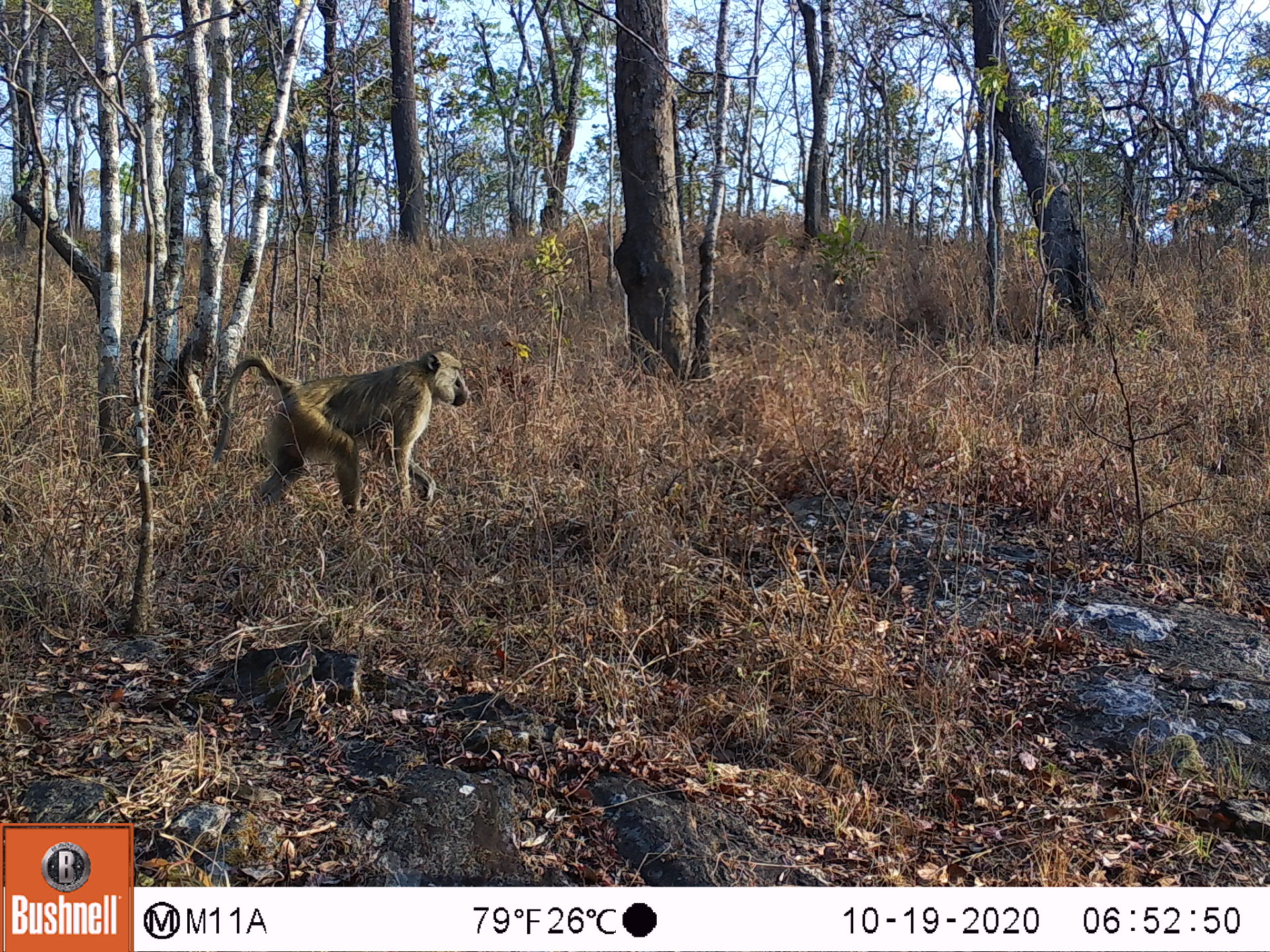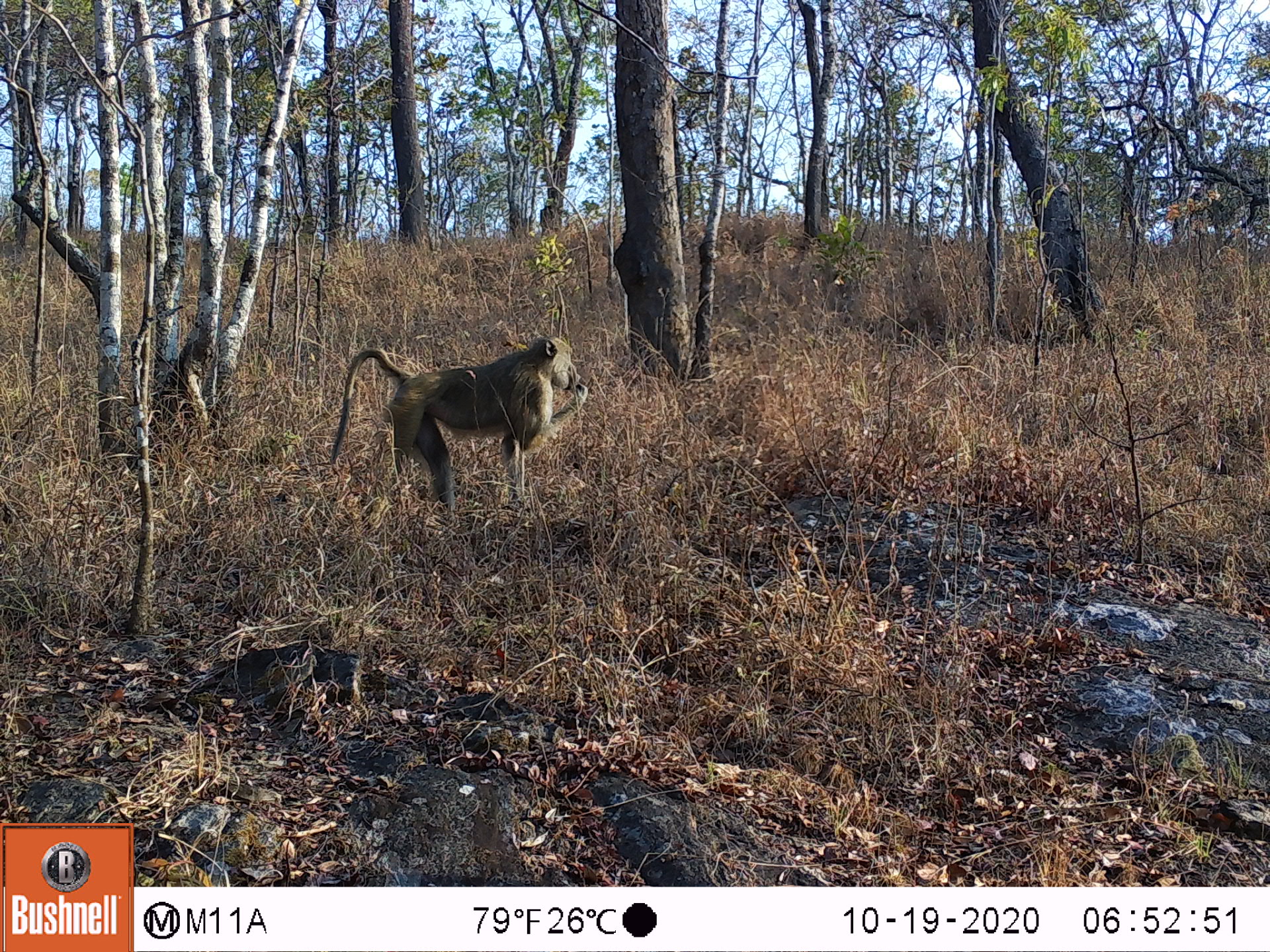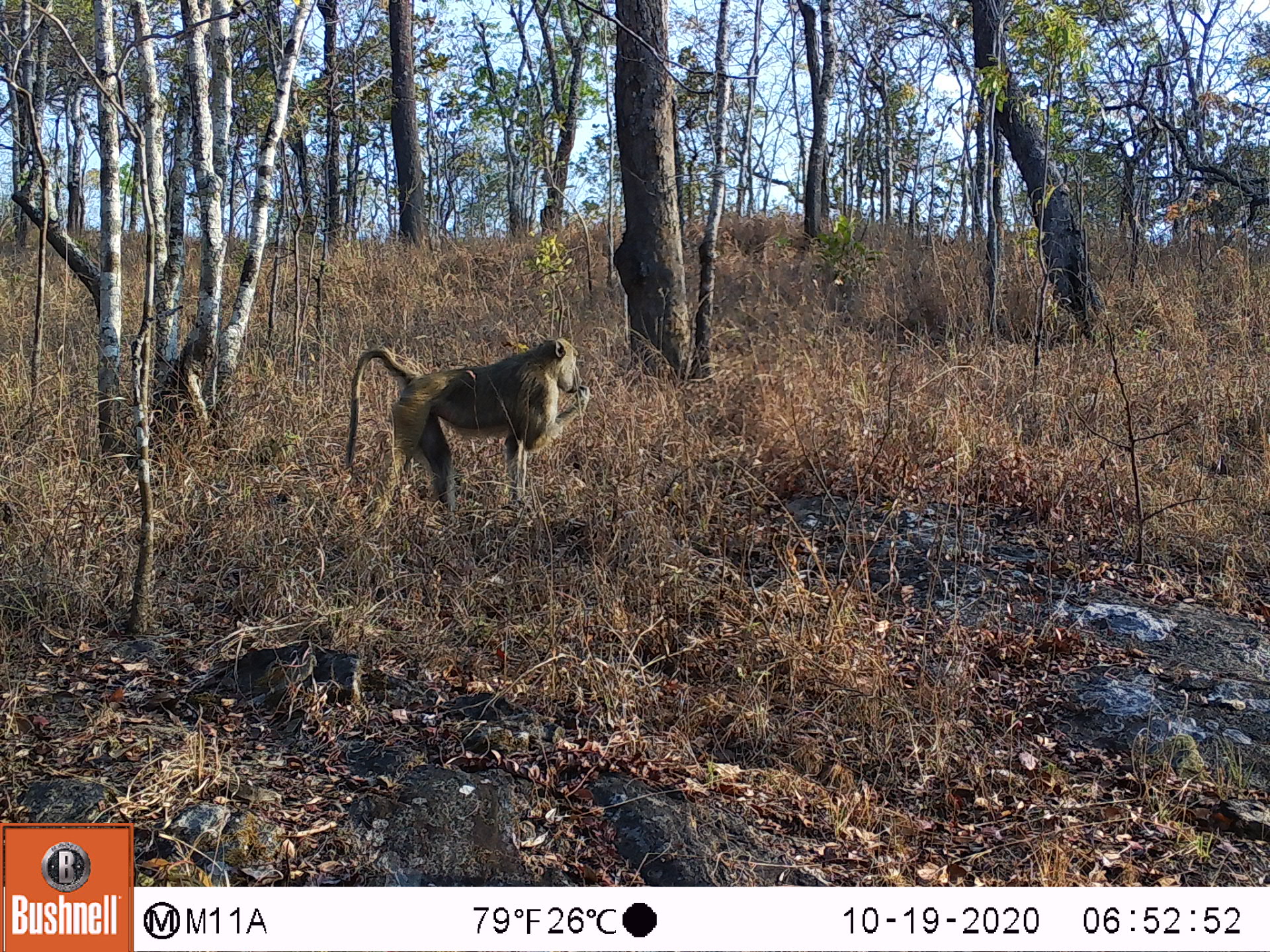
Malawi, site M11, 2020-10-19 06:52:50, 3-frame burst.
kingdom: Animalia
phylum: Chordata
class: Mammalia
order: Primates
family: Cercopithecidae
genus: Papio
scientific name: Papio cynocephalus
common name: yellow baboon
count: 1